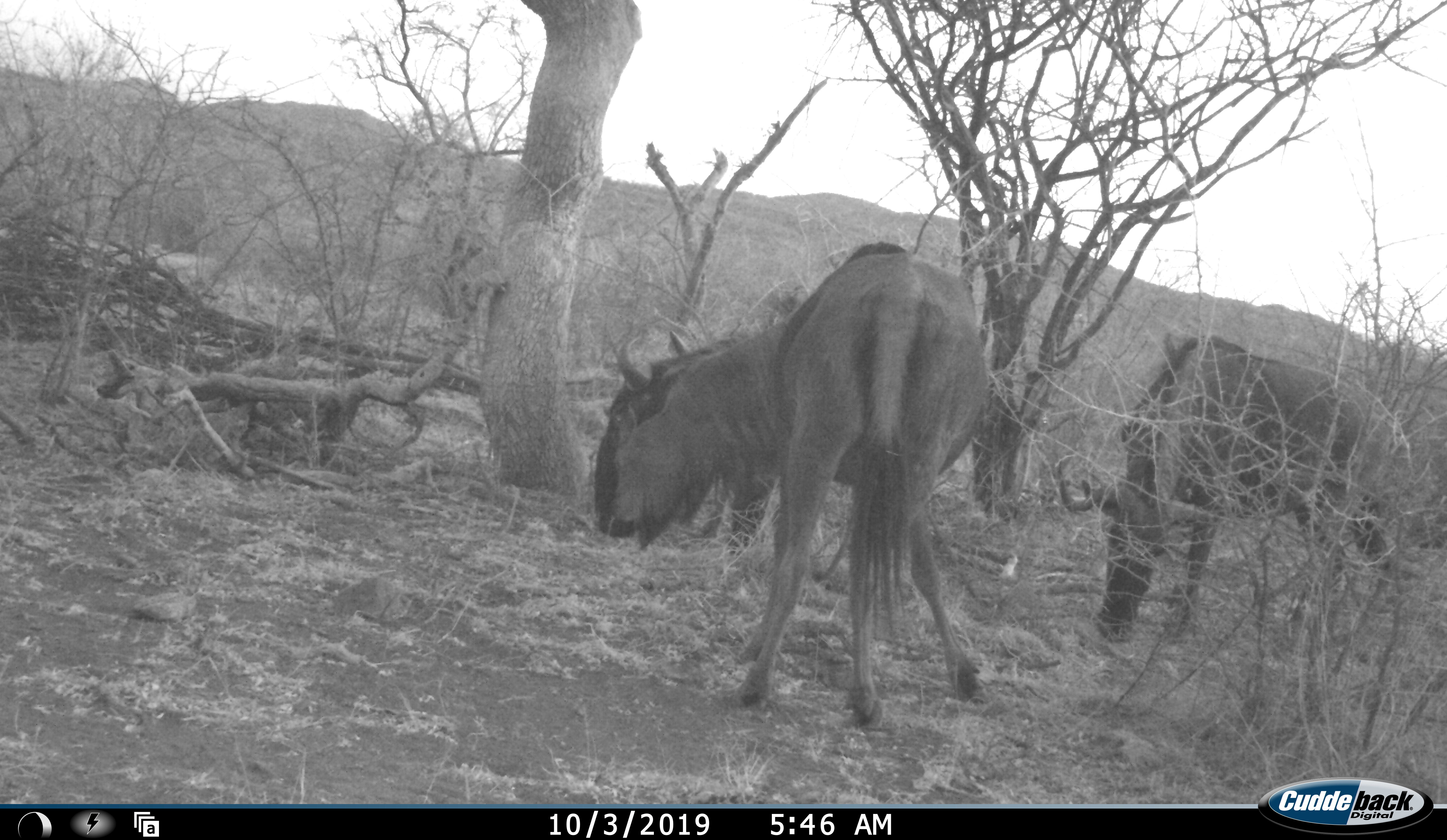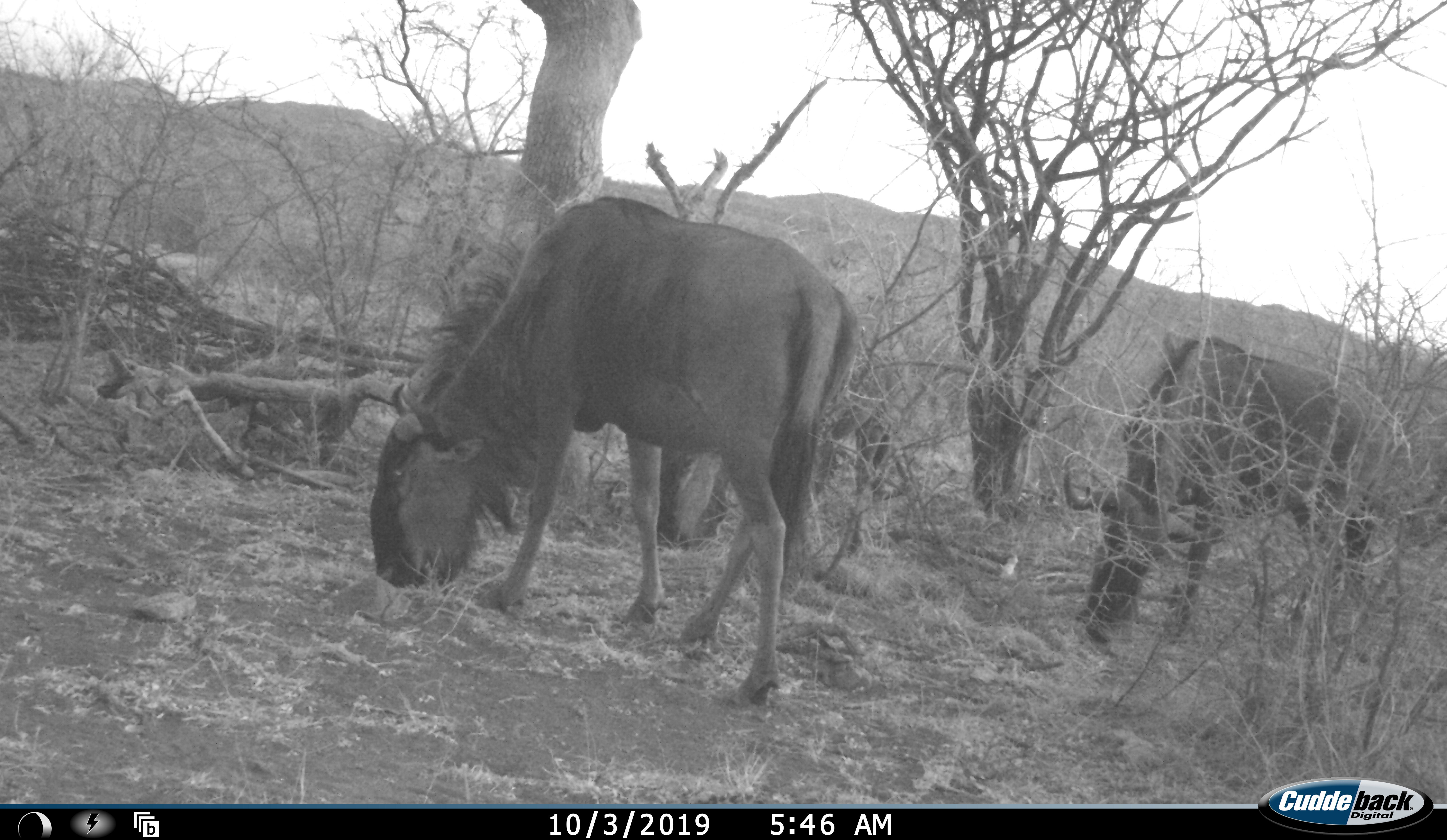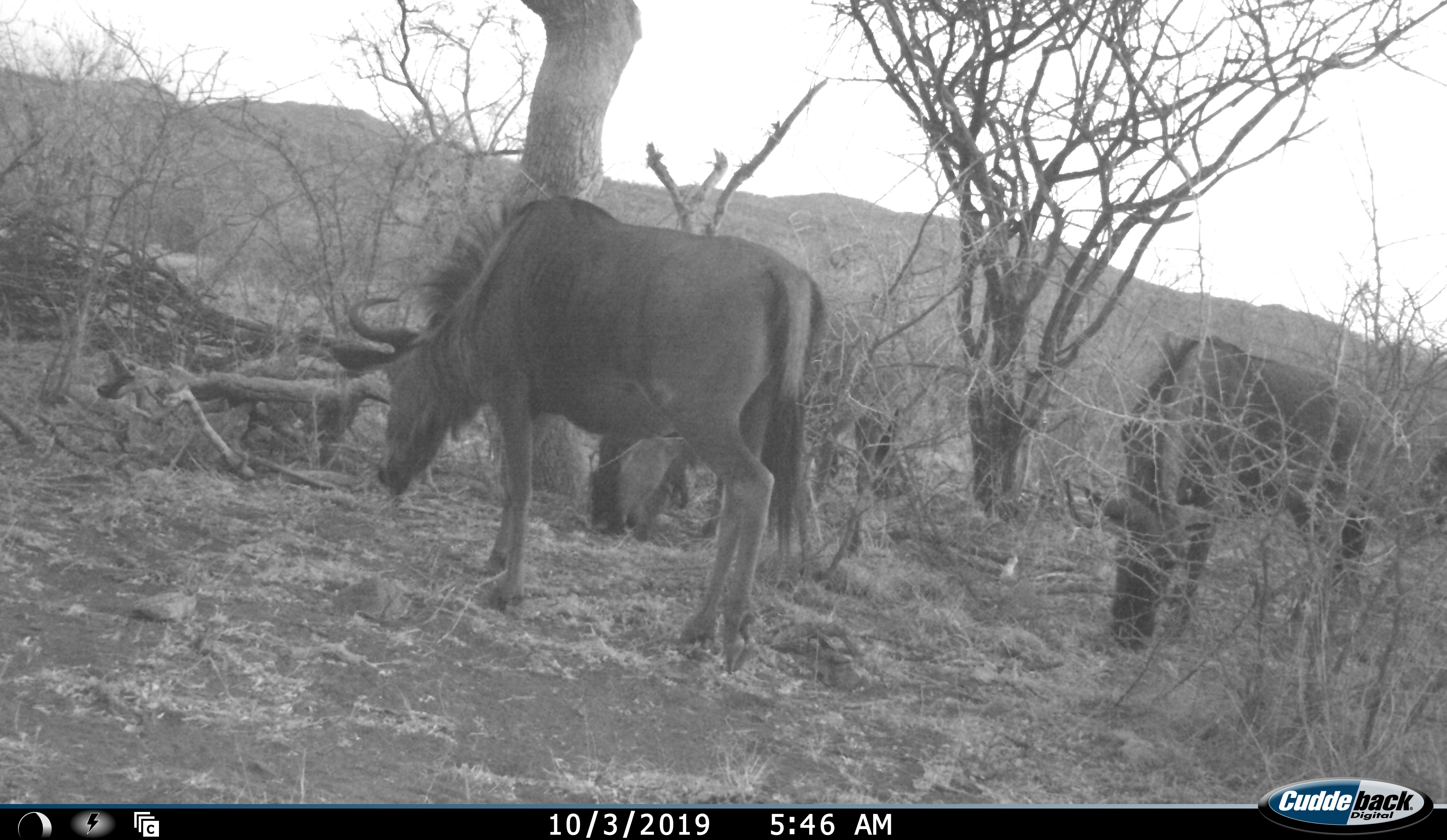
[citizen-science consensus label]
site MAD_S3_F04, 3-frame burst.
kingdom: Animalia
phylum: Chordata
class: Mammalia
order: Artiodactyla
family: Bovidae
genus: Connochaetes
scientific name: Connochaetes taurinus taurinus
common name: blue wildebeest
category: wildebeestblue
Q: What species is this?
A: Wildebeestblue (blue wildebeest) (Connochaetes taurinus taurinus).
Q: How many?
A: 3.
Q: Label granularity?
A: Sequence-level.